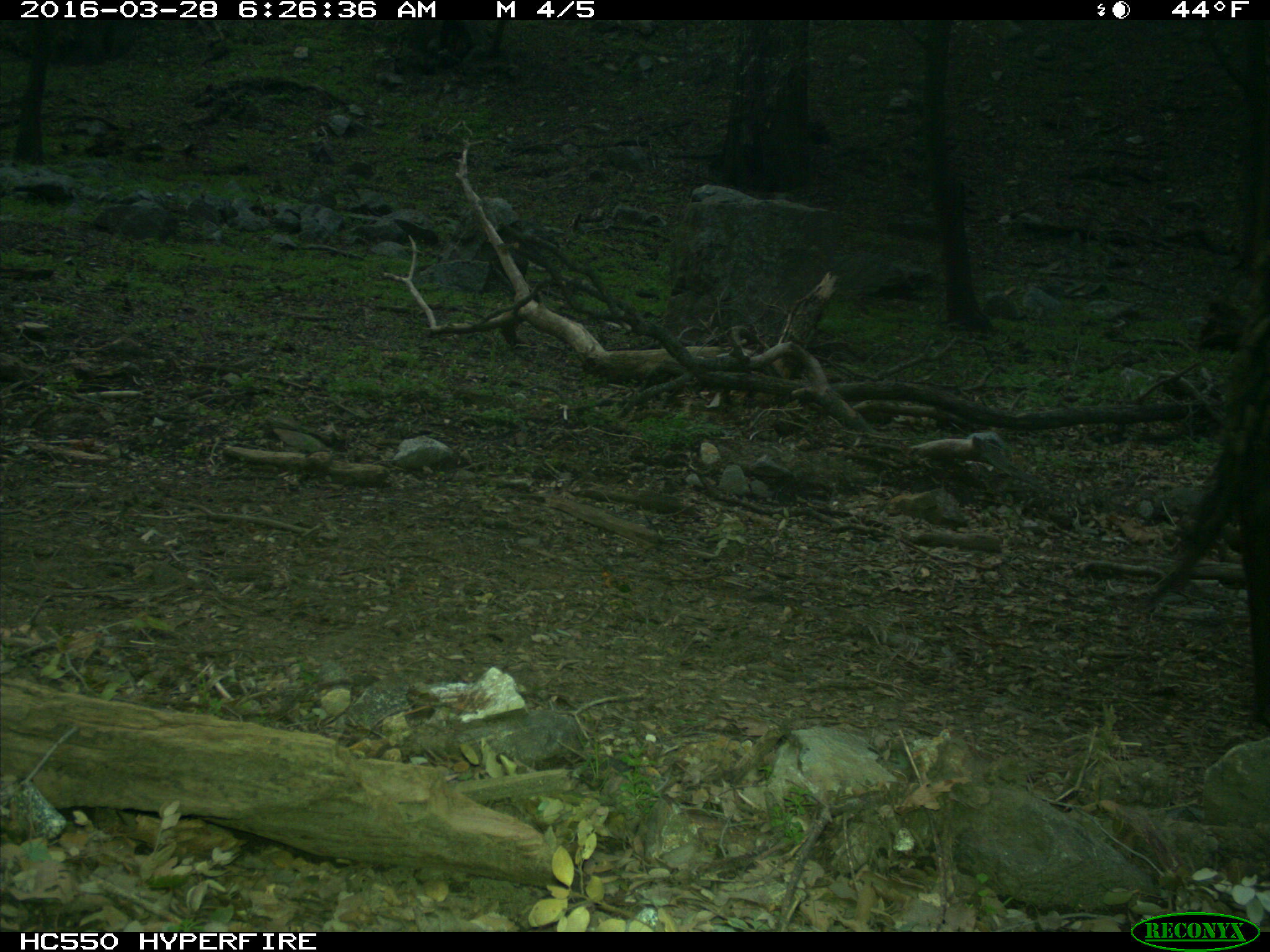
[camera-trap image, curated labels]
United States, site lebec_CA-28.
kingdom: Animalia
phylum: Chordata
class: Mammalia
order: Artiodactyla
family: Bovidae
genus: Bos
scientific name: Bos taurus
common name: domestic cow